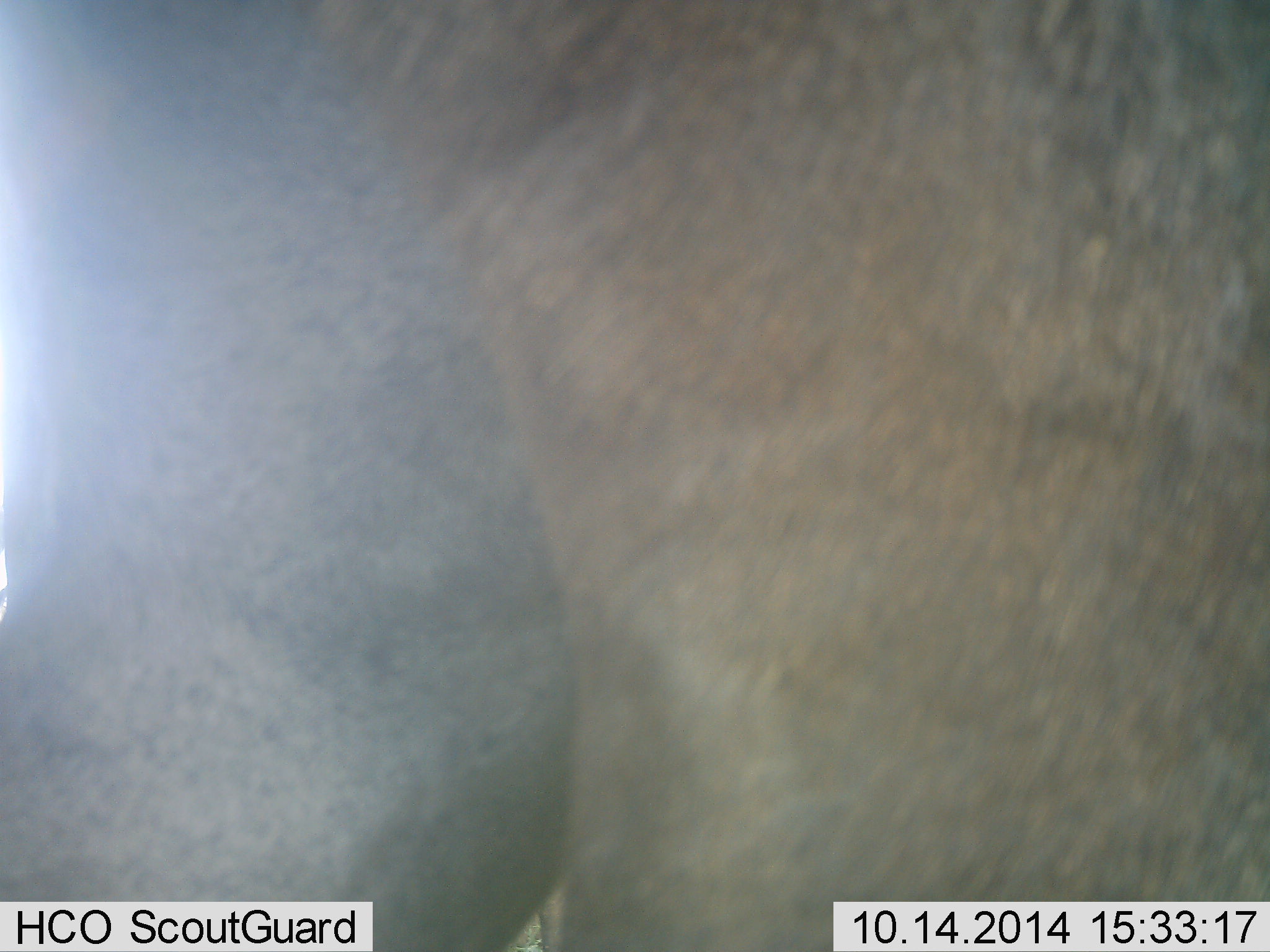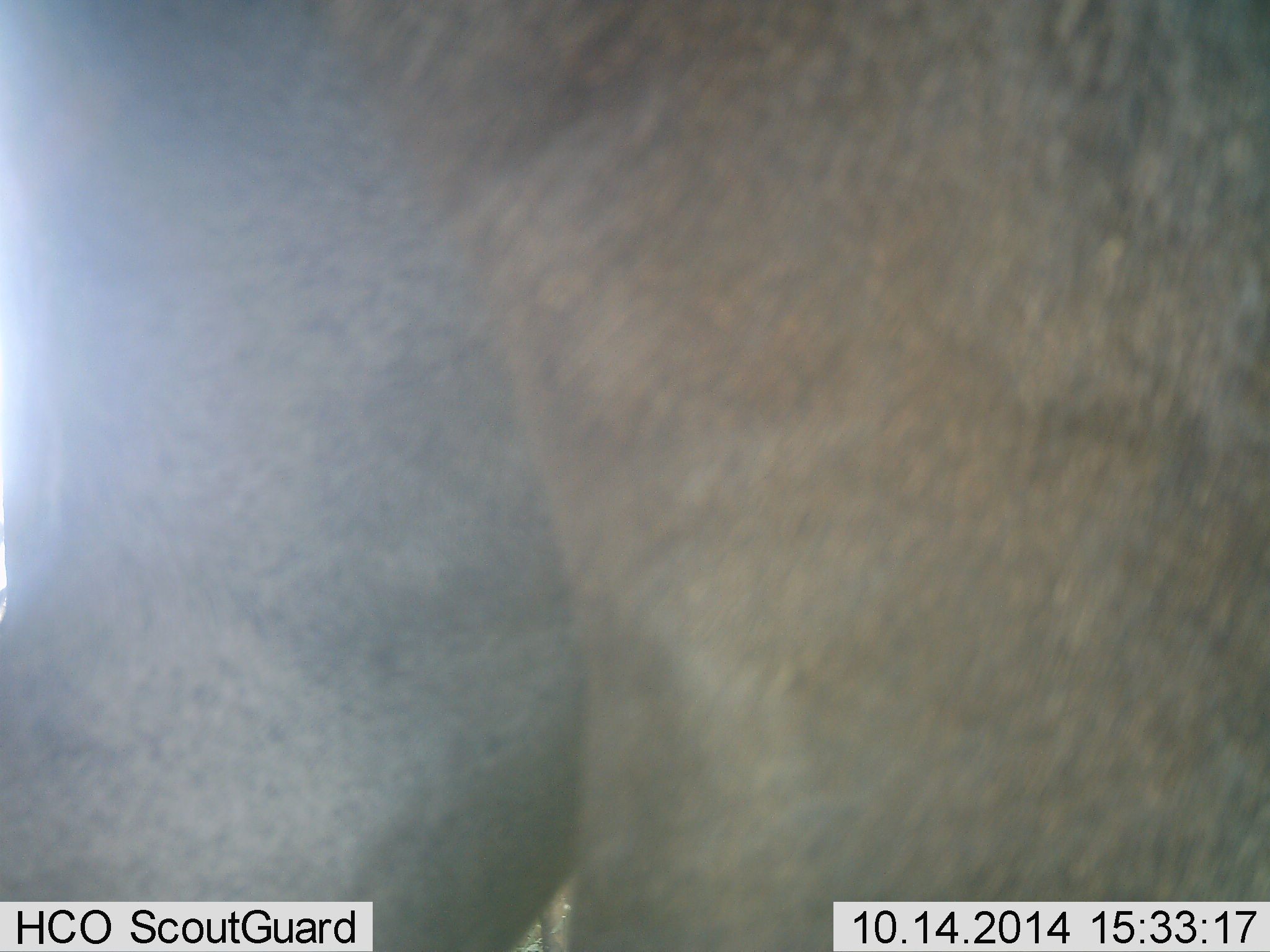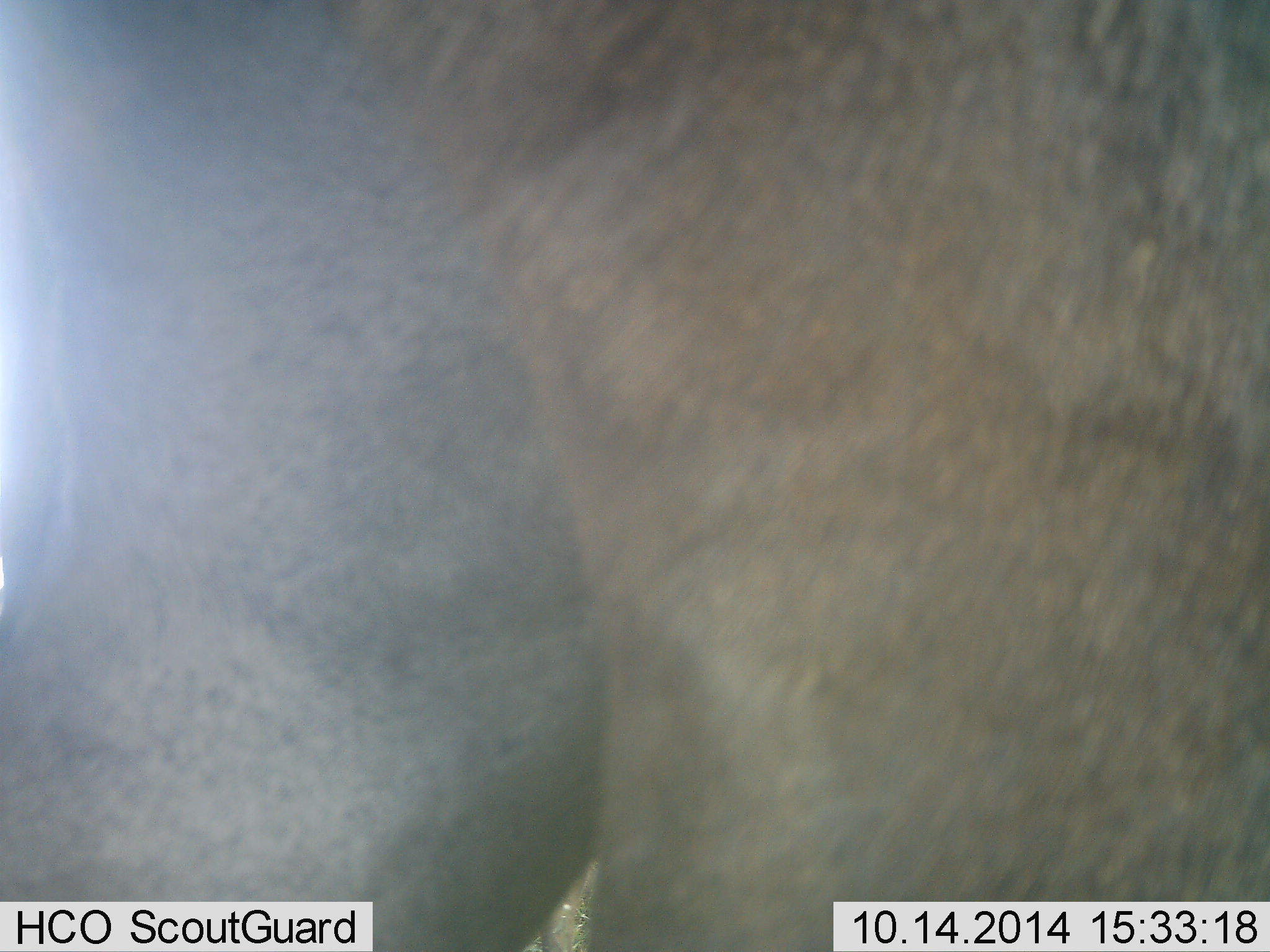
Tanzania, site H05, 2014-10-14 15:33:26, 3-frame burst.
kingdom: Animalia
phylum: Chordata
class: Mammalia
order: Artiodactyla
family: Bovidae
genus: Connochaetes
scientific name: Connochaetes taurinus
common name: blue wildebeest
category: wildebeest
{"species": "wildebeest (blue wildebeest) (Connochaetes taurinus)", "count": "1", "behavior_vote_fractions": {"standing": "100%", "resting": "0%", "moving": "0%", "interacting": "0%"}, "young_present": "0%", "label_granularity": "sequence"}